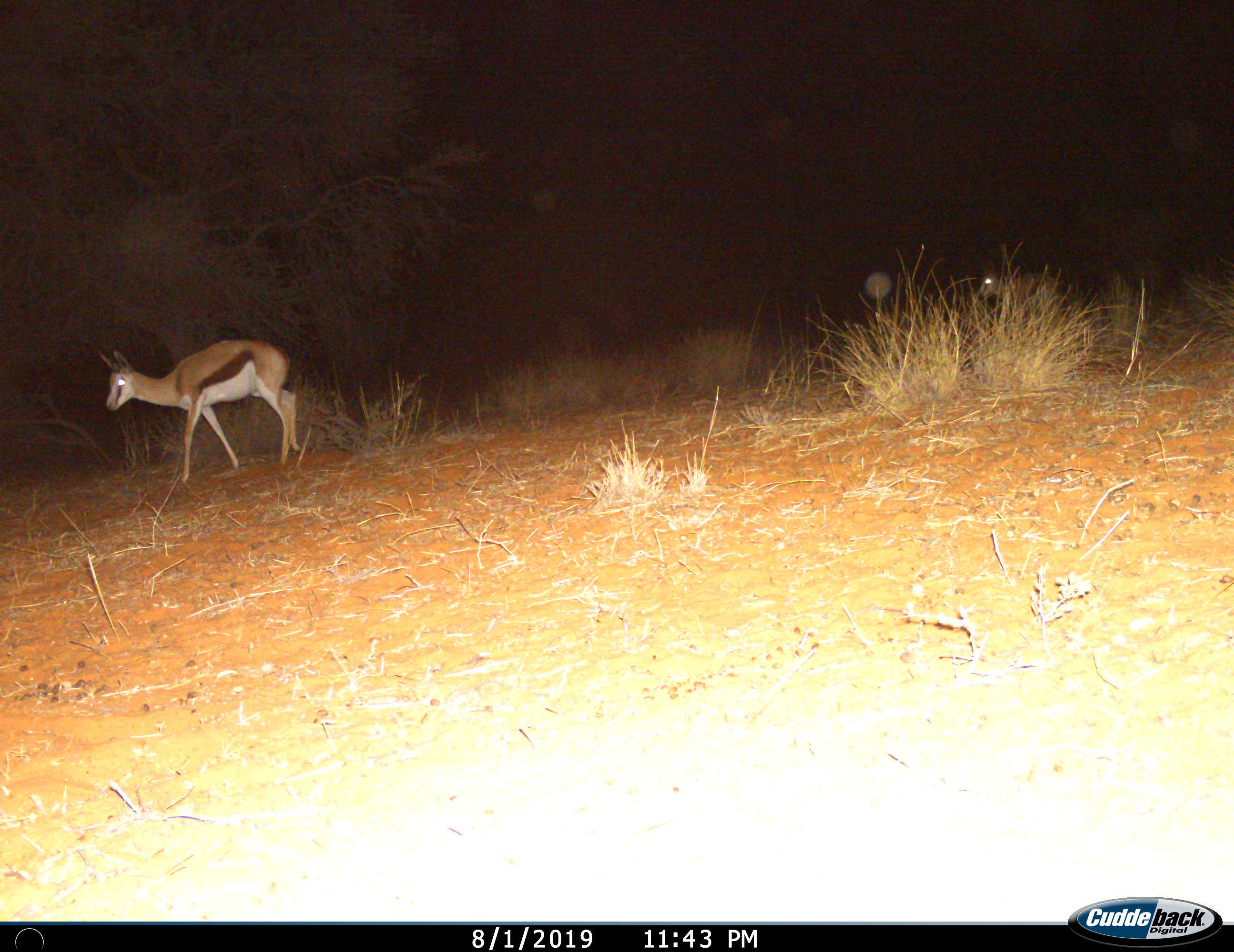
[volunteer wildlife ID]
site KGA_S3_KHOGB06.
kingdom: Animalia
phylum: Chordata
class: Mammalia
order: Artiodactyla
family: Bovidae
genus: Antidorcas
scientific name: Antidorcas marsupialis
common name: springbok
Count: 2.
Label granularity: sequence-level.